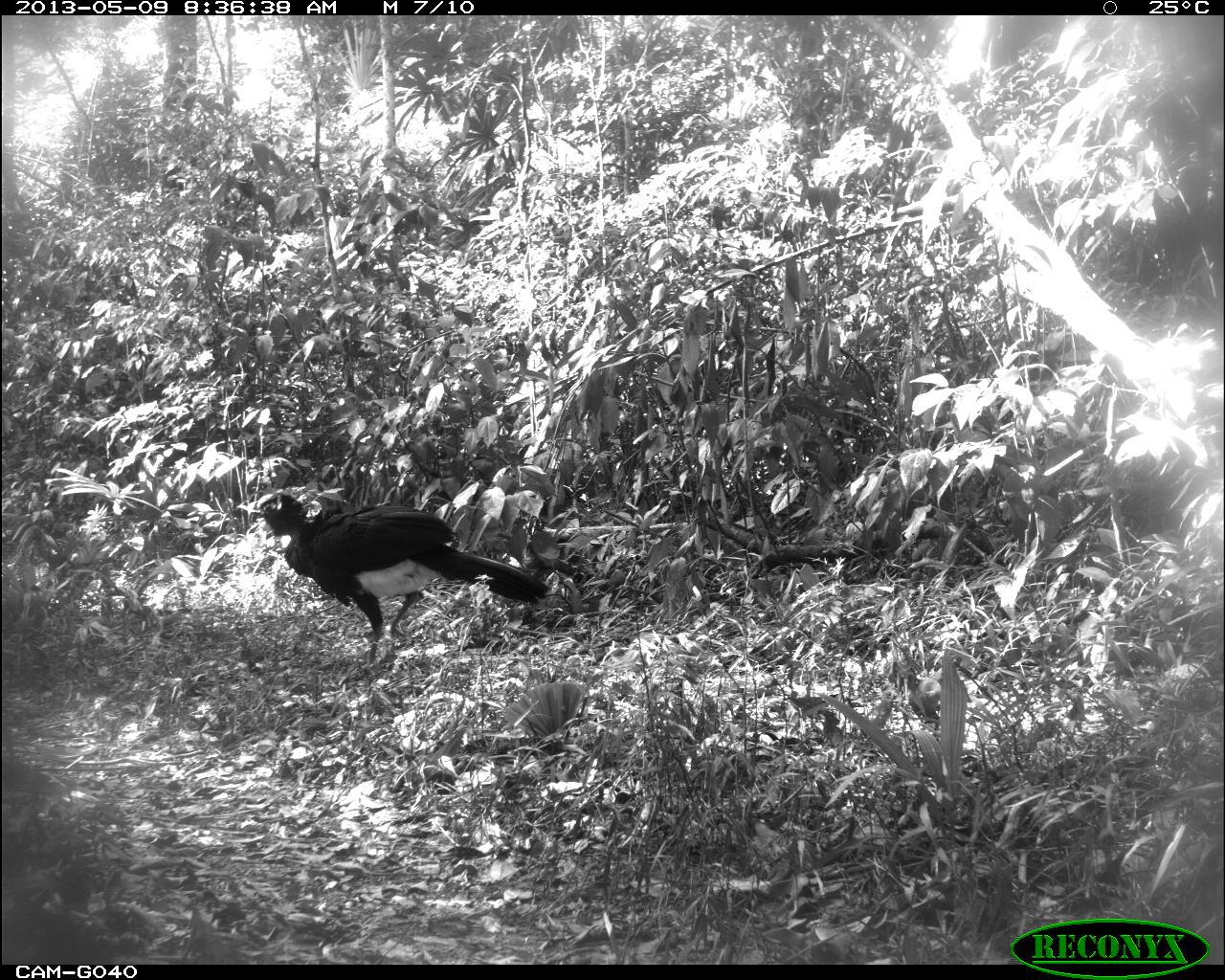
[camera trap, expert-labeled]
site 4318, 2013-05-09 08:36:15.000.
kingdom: Animalia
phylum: Chordata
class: Aves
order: Galliformes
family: Cracidae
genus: Crax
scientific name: Crax rubra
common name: great curassow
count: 1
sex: male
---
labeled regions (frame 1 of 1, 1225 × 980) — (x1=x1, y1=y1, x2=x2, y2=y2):
crax rubra: (x1=259, y1=488, x2=548, y2=681)